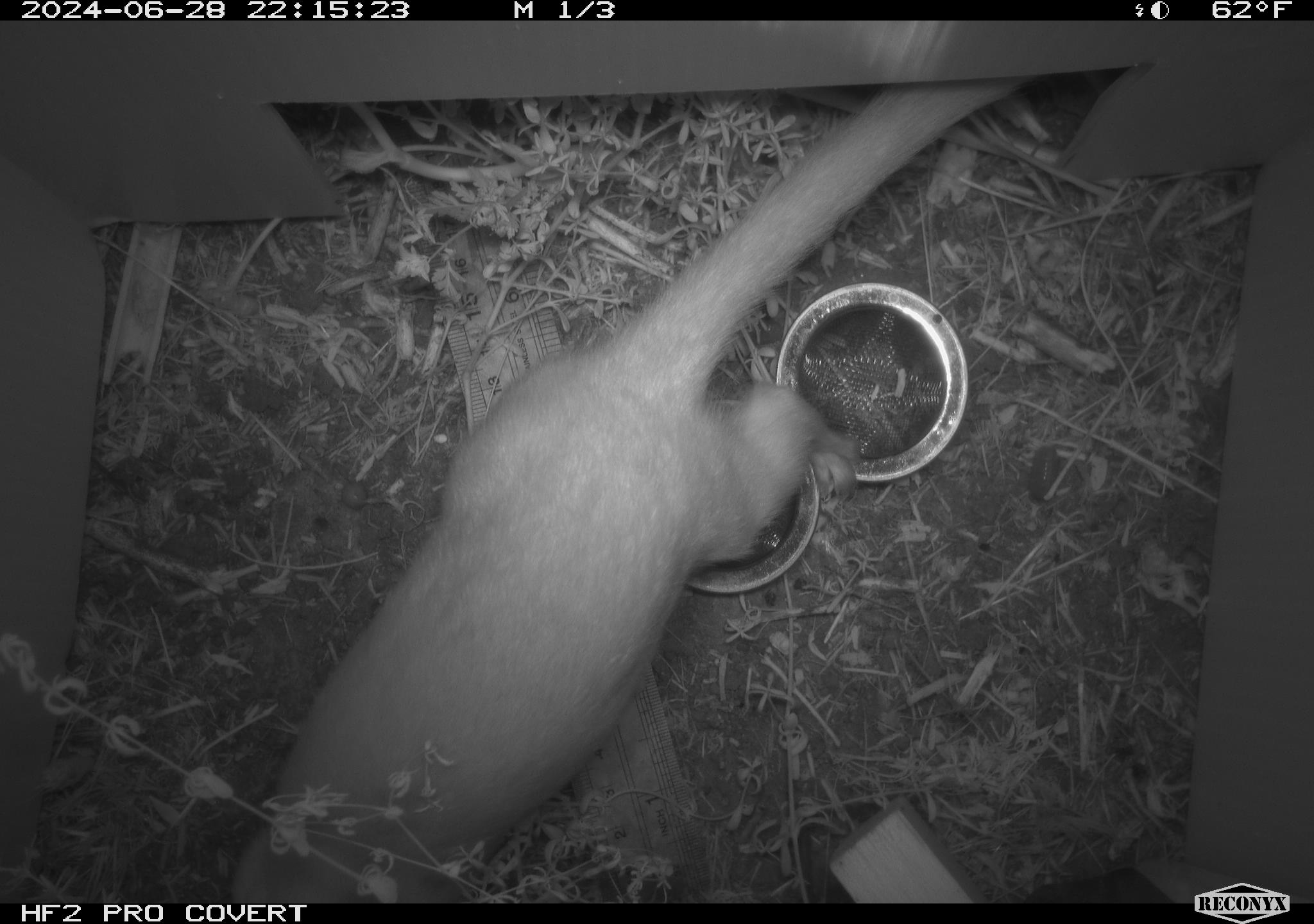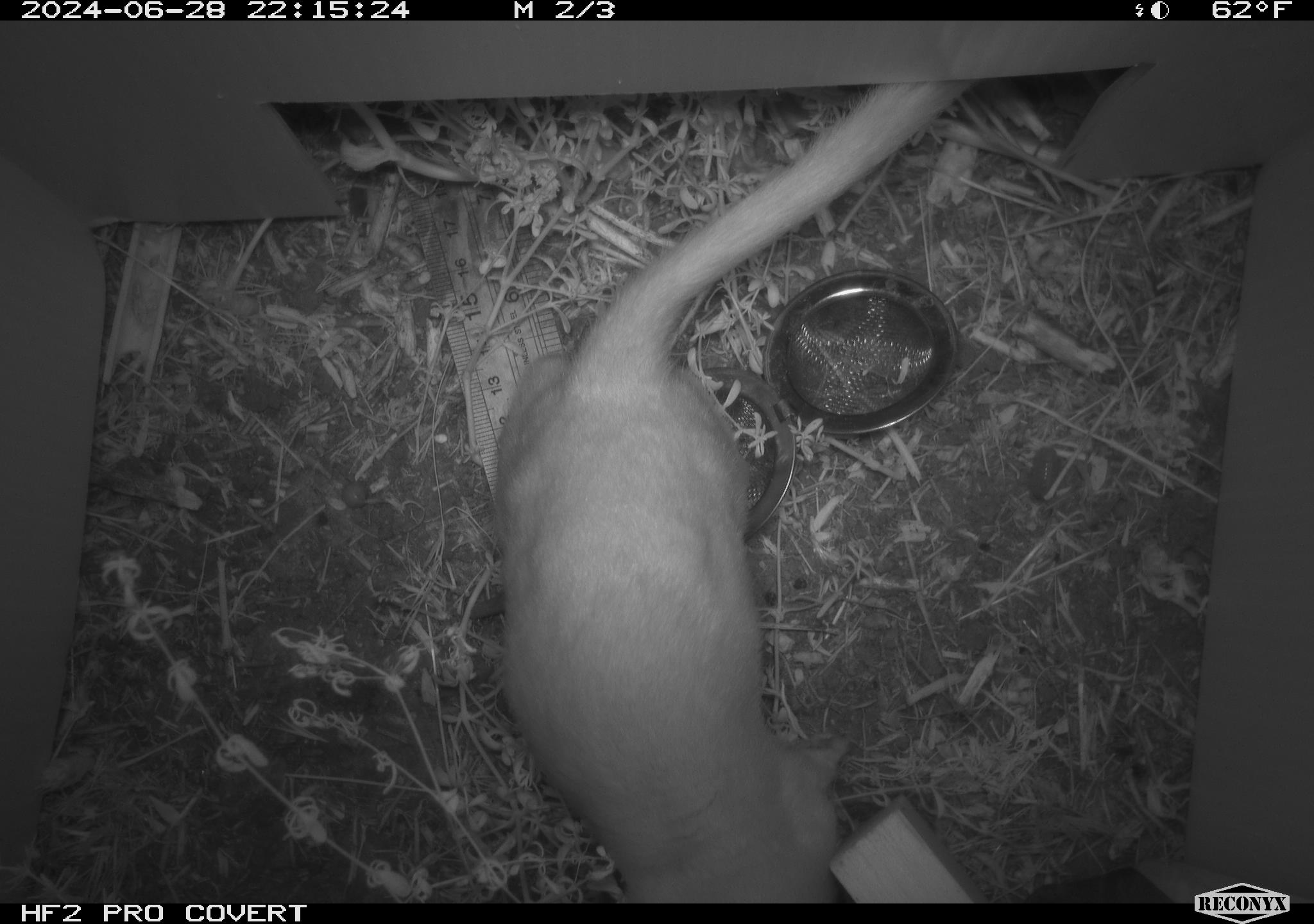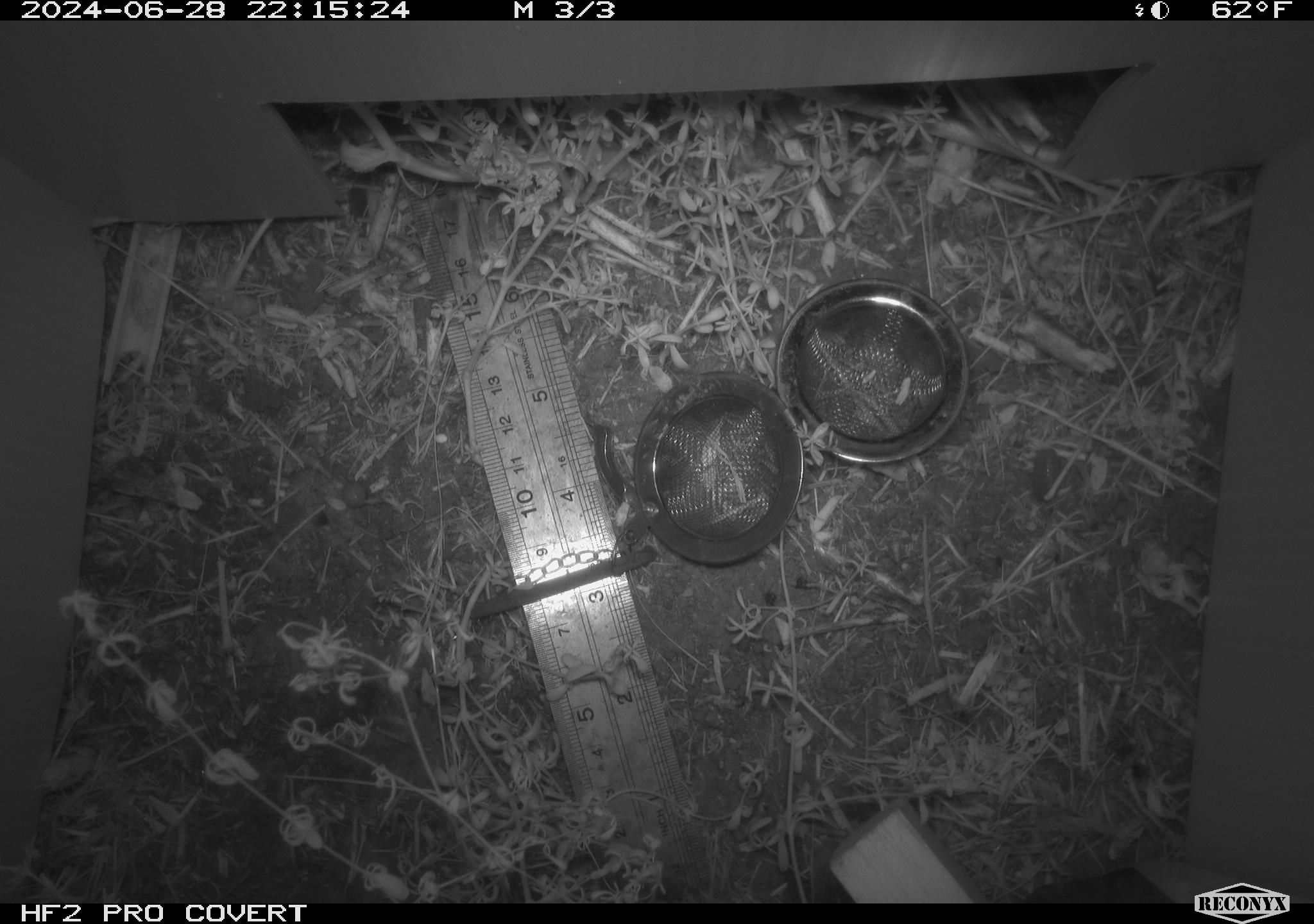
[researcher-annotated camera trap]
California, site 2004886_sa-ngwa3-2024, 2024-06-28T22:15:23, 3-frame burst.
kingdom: Animalia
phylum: Chordata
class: Mammalia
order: Carnivora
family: Mustelidae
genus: Neogale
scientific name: Neogale frenata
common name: long-tailed weasel